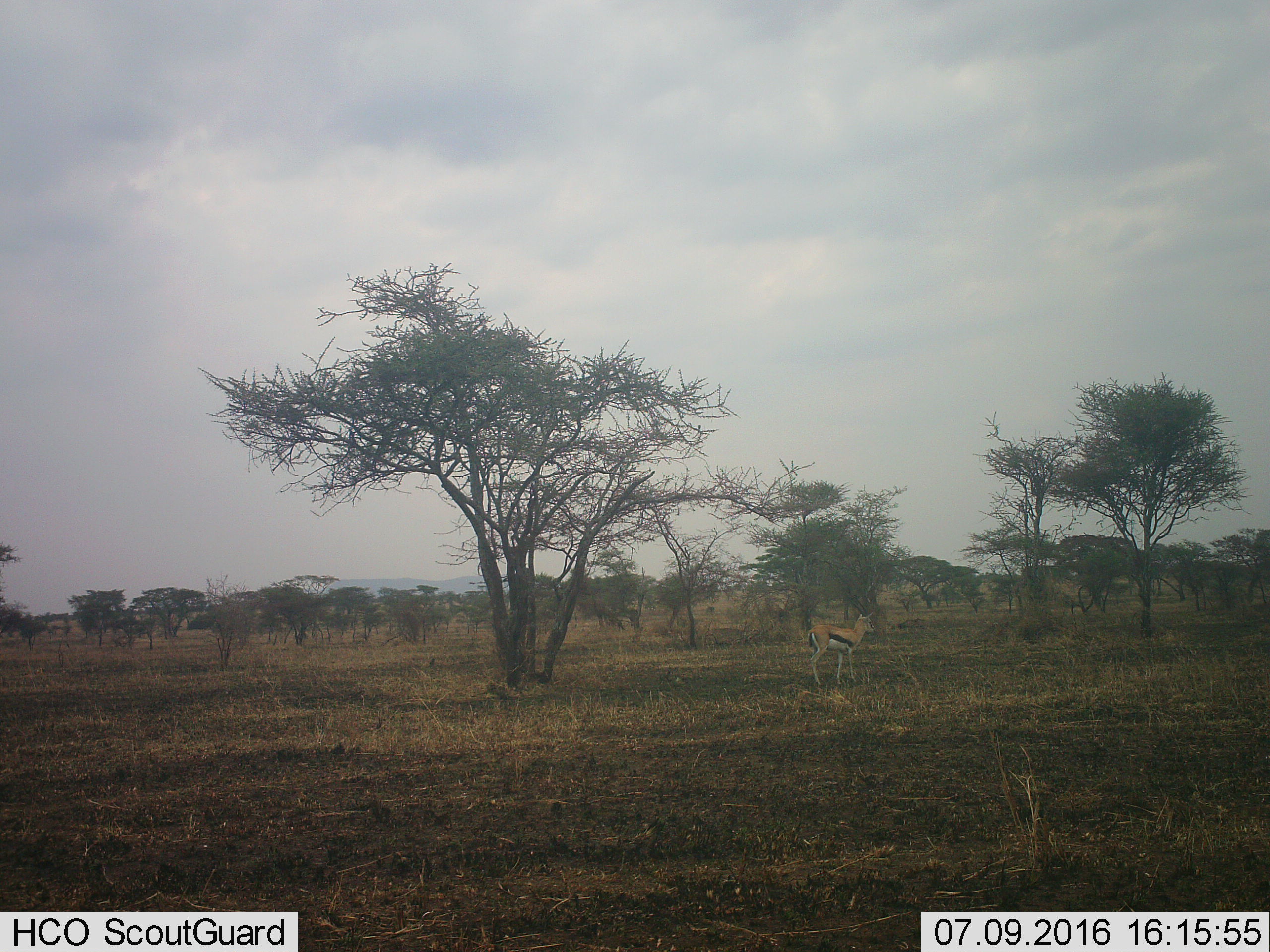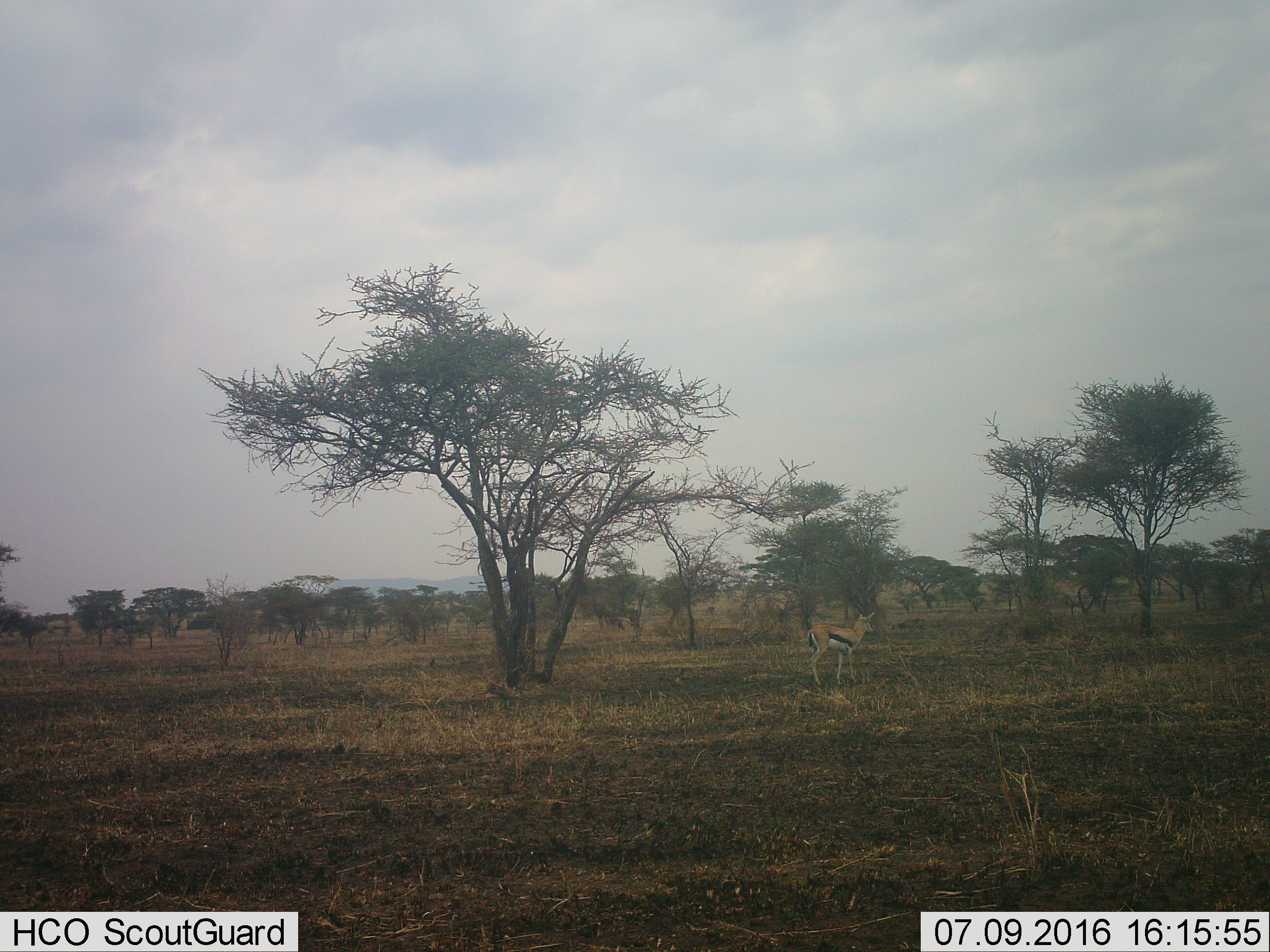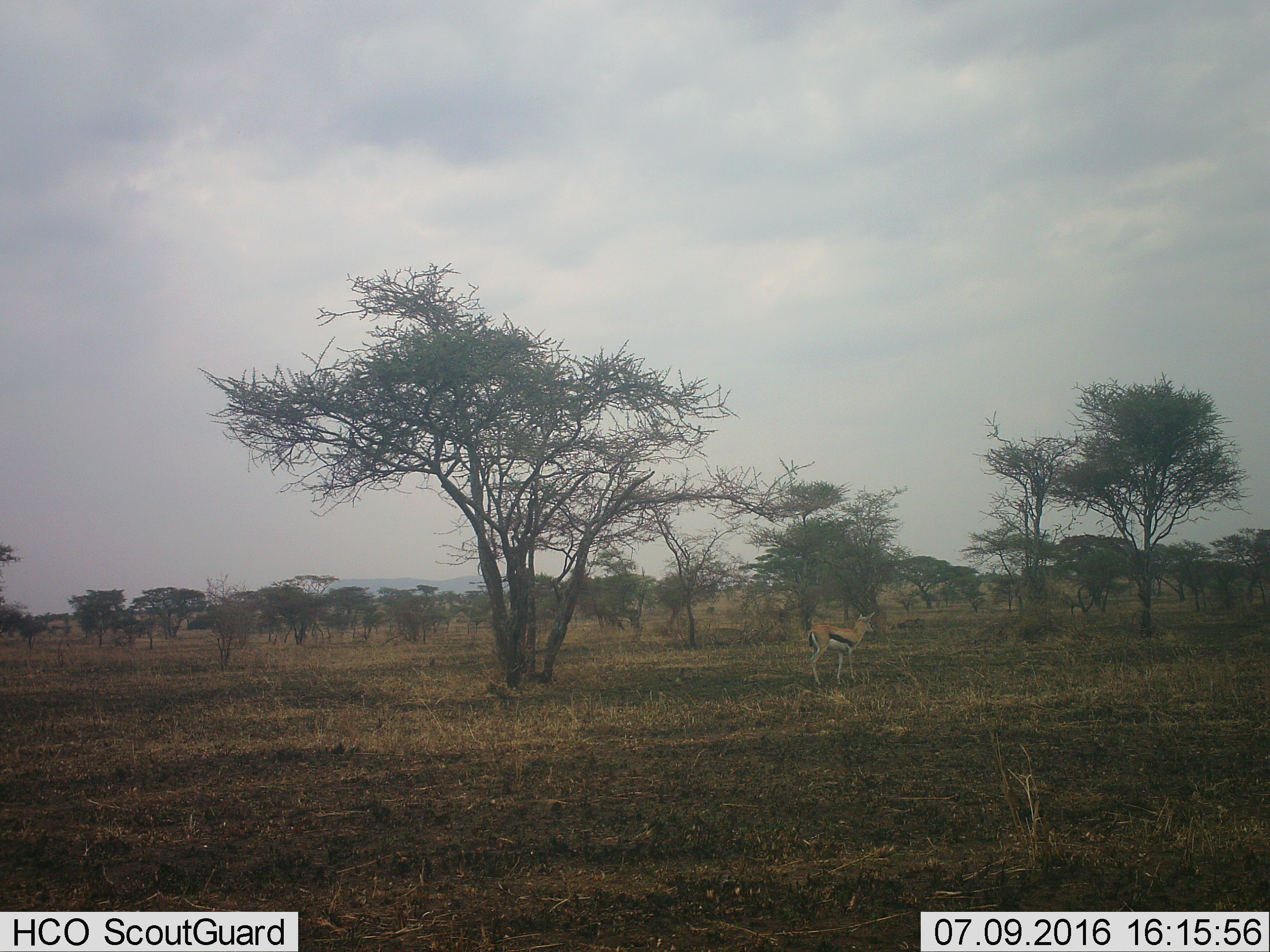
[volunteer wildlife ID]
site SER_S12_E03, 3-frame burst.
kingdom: Animalia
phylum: Chordata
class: Mammalia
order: Artiodactyla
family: Bovidae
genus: Eudorcas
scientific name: Eudorcas thomsonii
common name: thomson's gazelle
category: gazellethomsons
Gazellethomsons (thomson's gazelle) (Eudorcas thomsonii), count 1. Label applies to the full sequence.